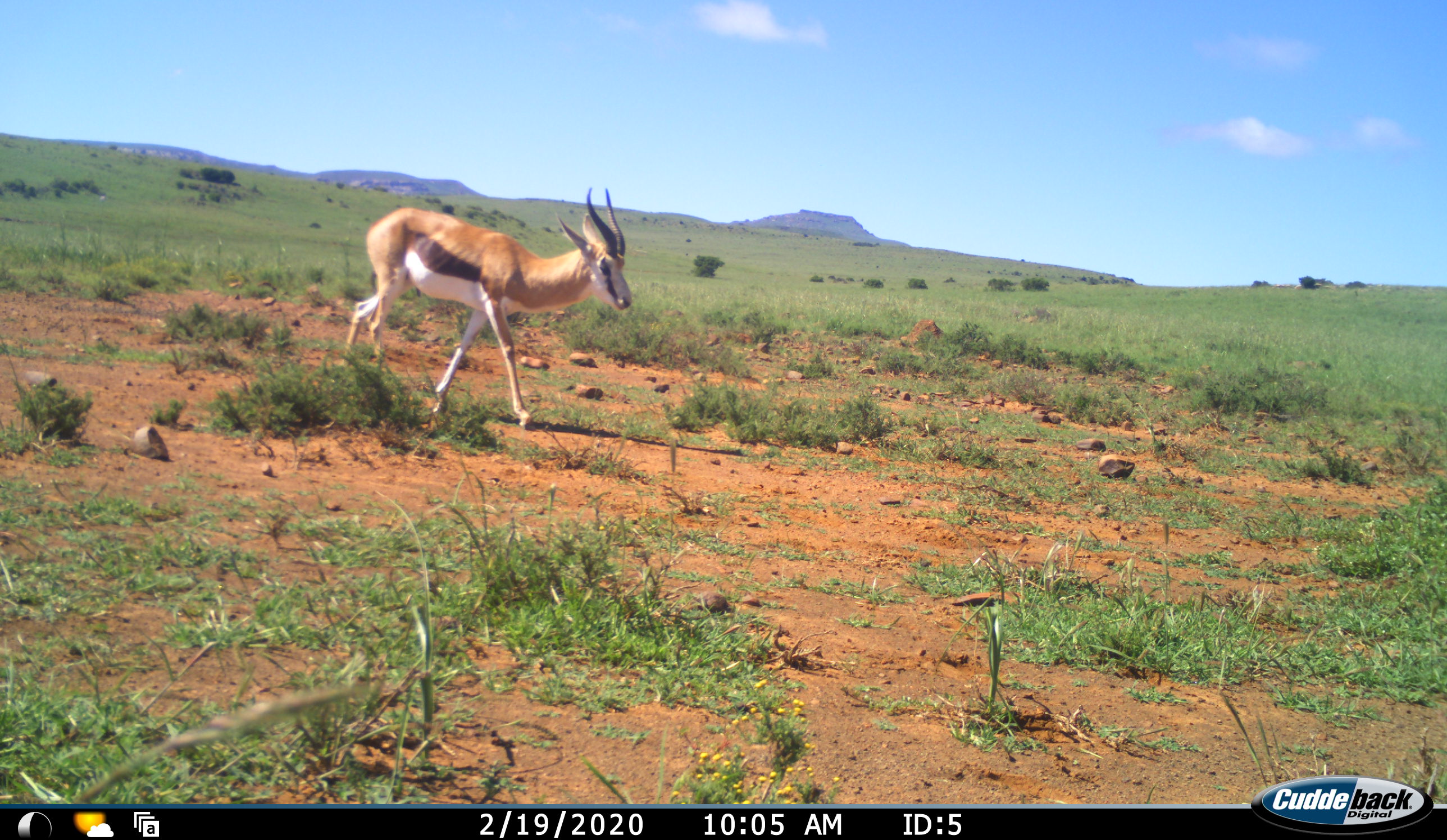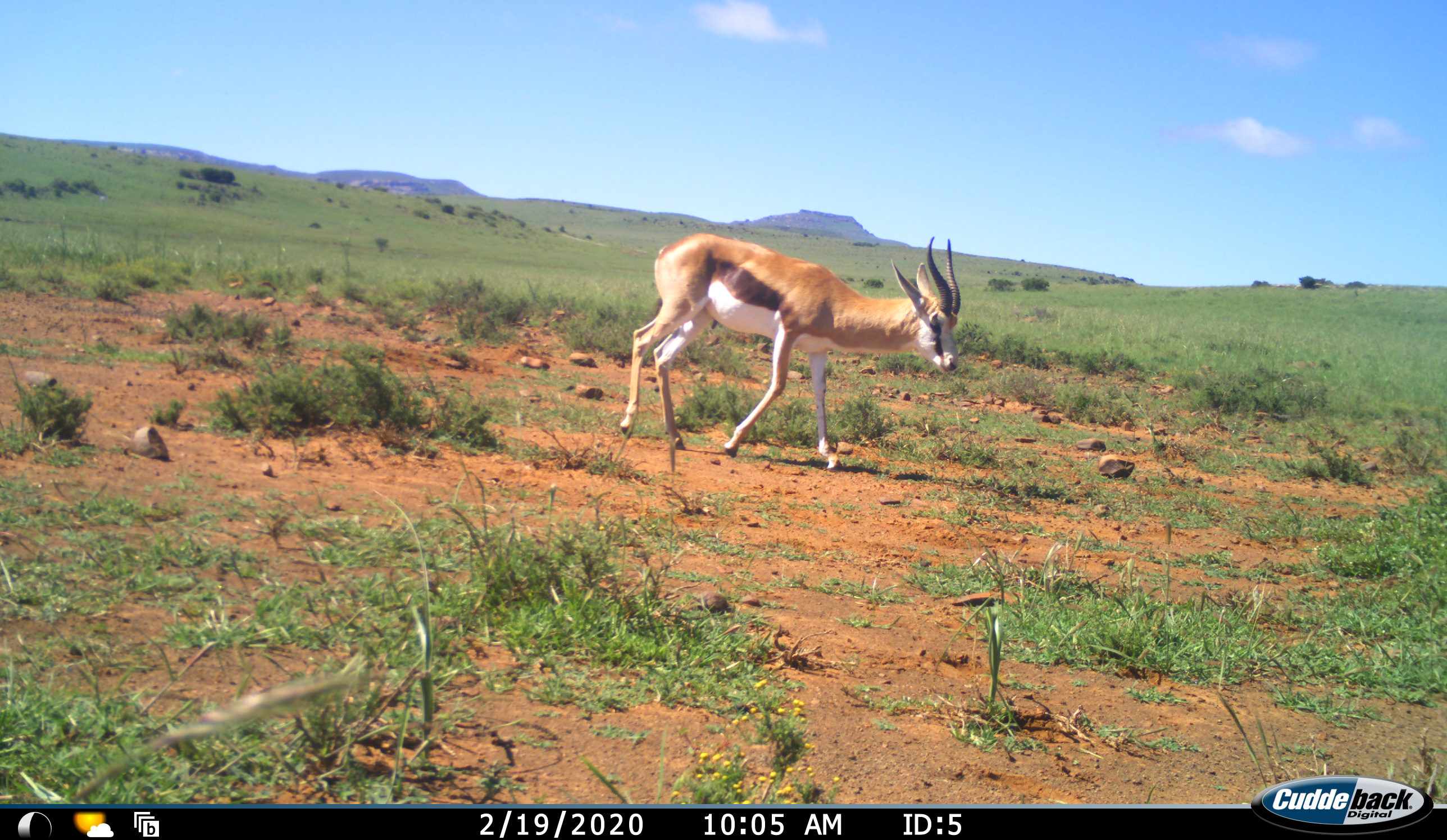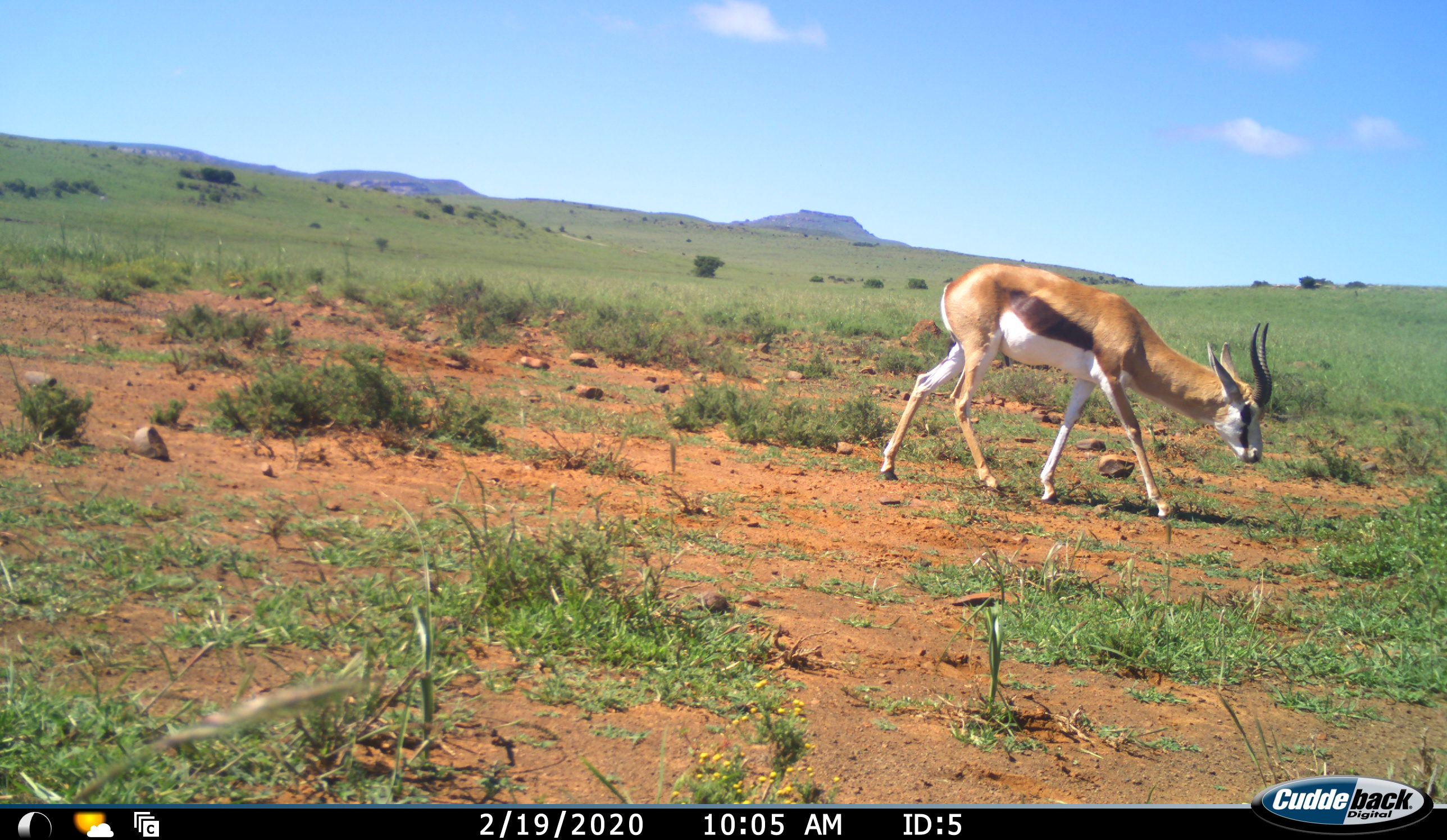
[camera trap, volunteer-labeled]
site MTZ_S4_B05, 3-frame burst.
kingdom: Animalia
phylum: Chordata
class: Mammalia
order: Artiodactyla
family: Bovidae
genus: Antidorcas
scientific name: Antidorcas marsupialis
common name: springbok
Springbok (Antidorcas marsupialis), count 1. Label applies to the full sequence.